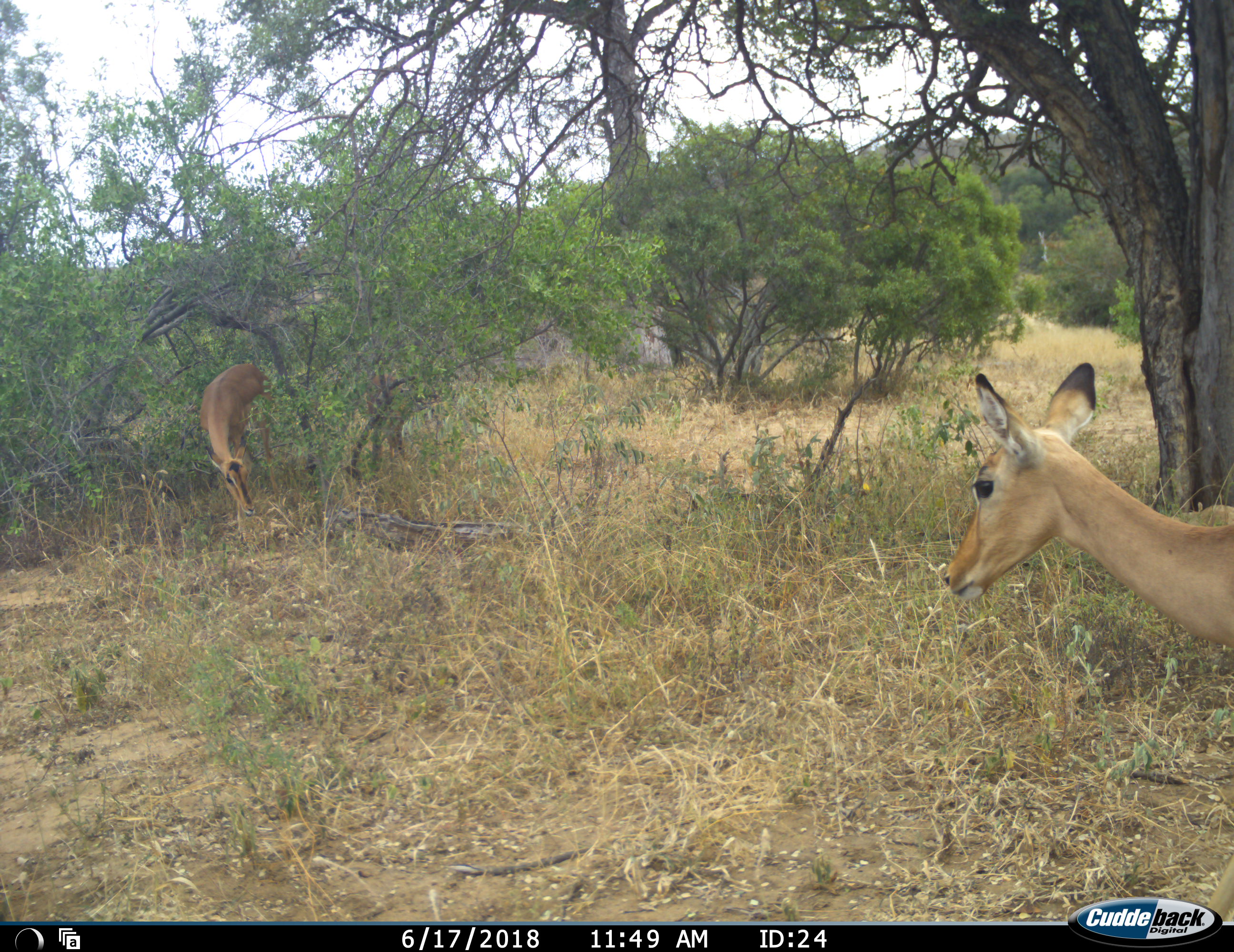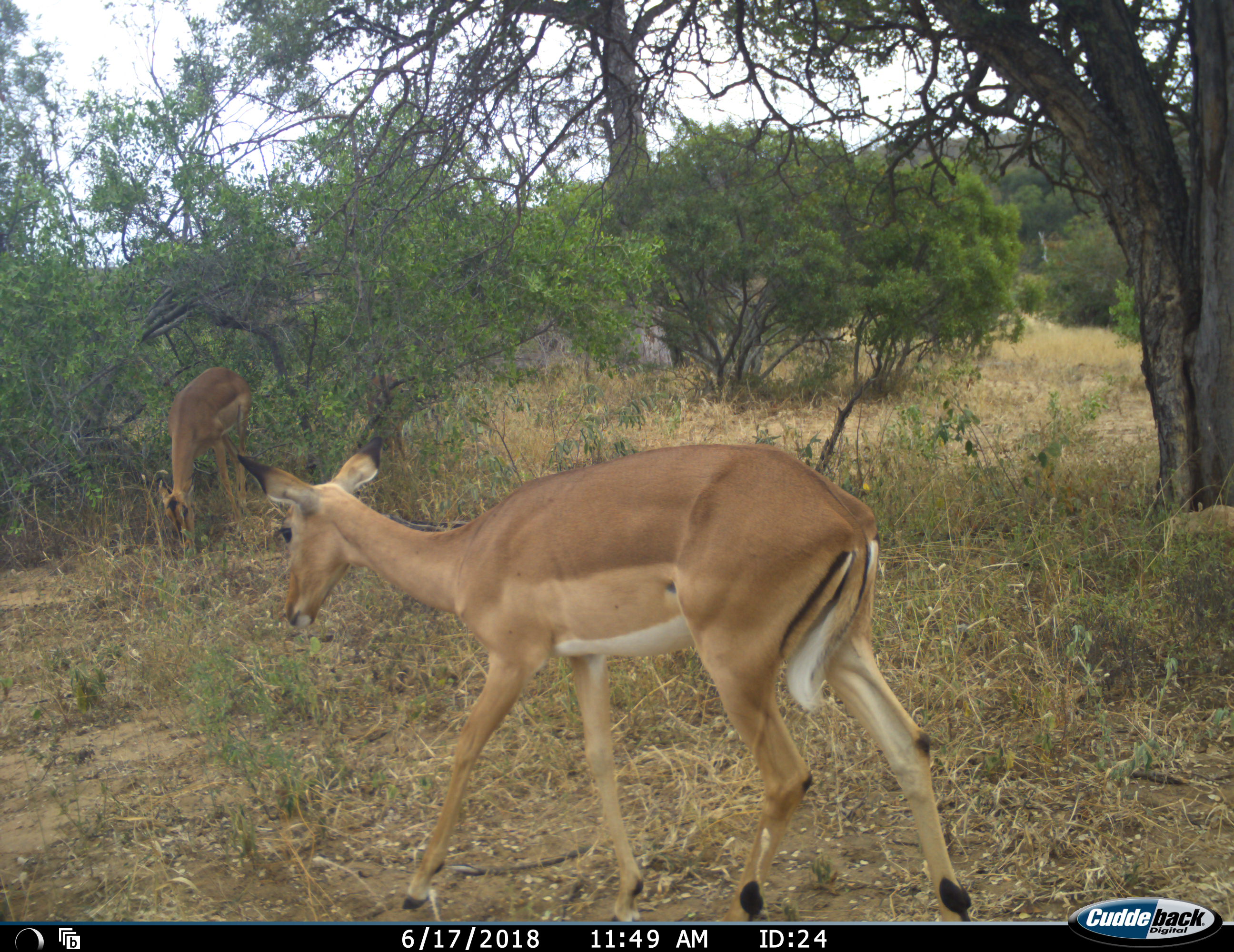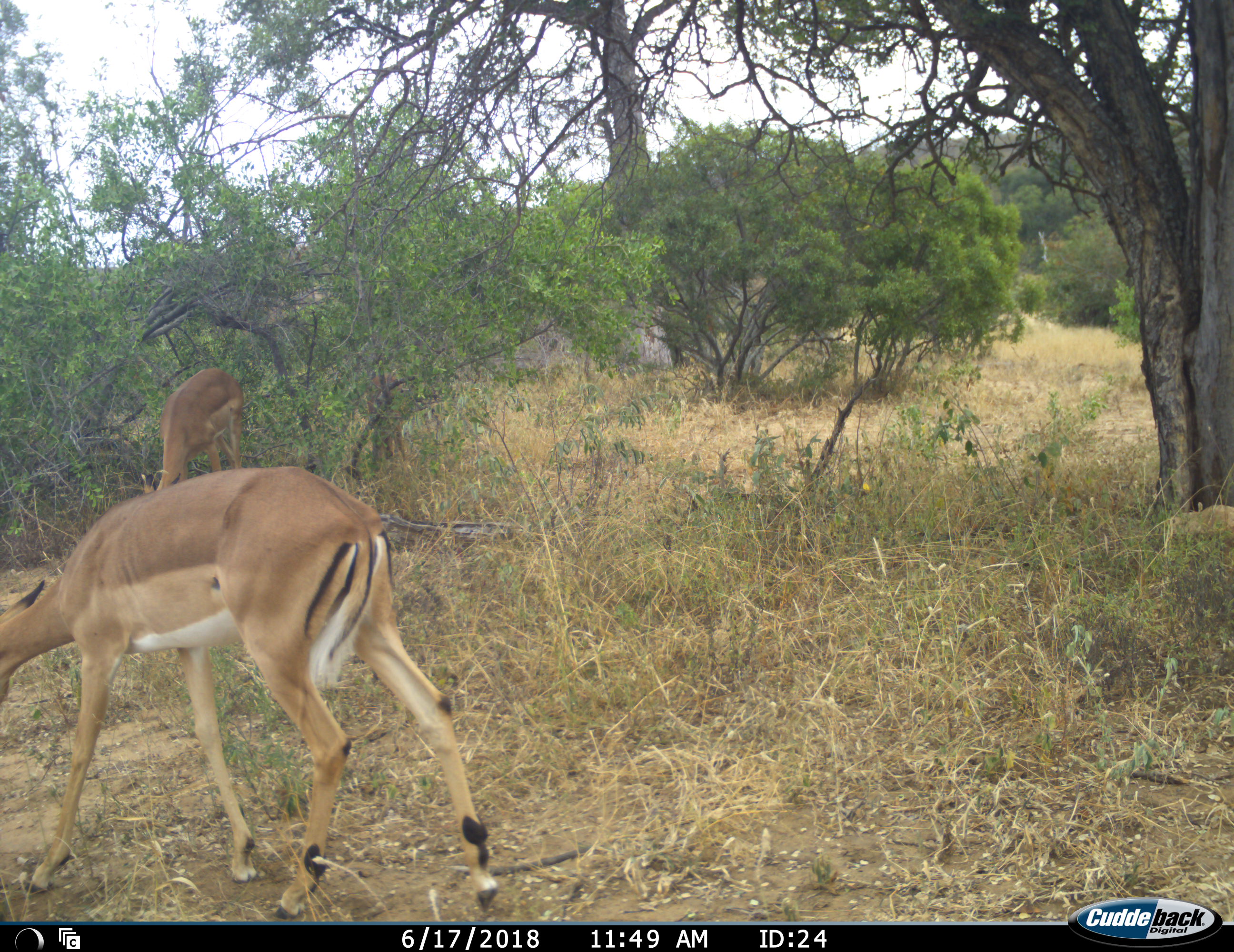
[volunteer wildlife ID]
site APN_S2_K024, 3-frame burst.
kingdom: Animalia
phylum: Chordata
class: Mammalia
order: Artiodactyla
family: Bovidae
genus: Aepyceros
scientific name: Aepyceros melampus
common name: impala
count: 2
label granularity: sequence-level